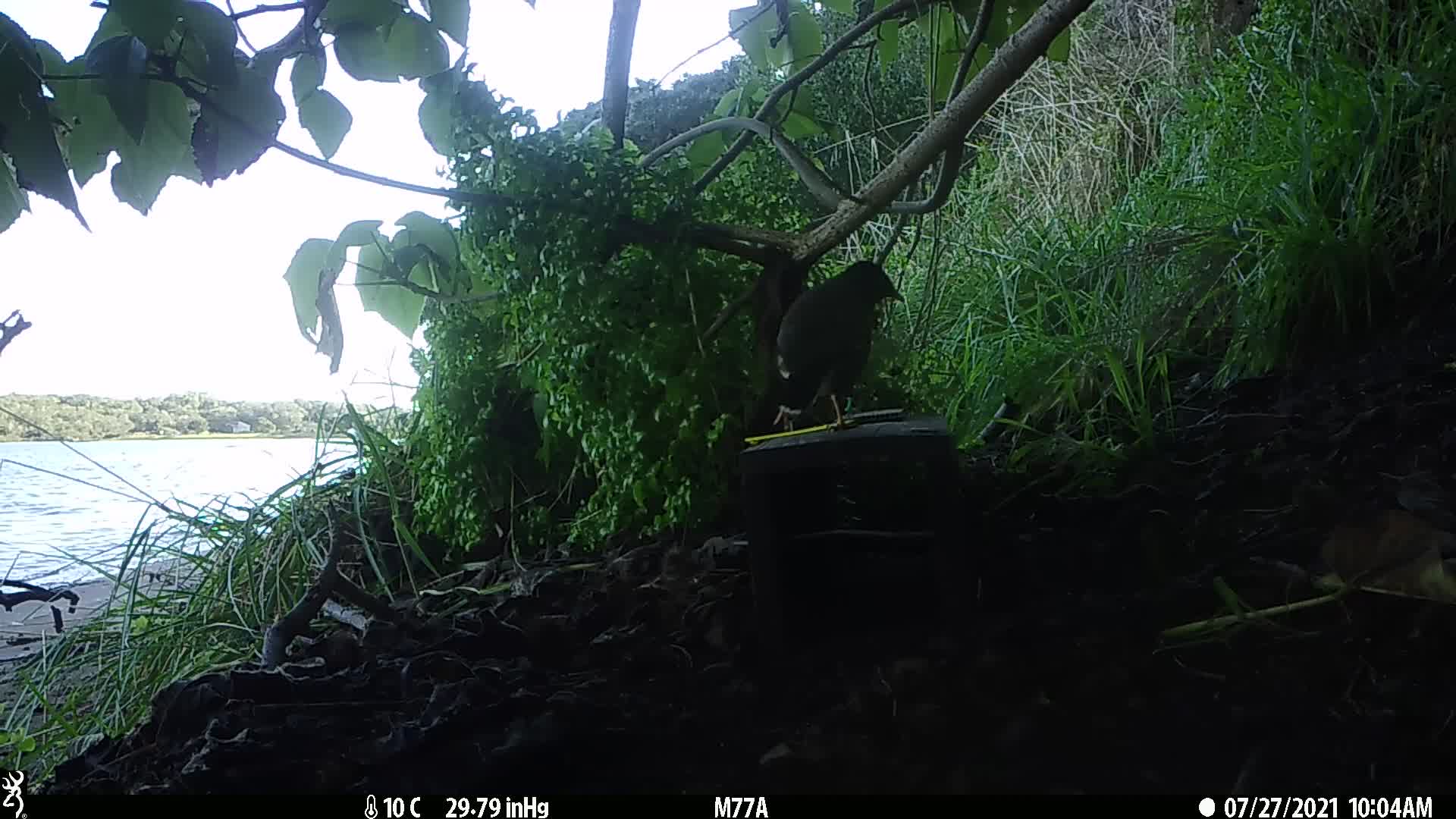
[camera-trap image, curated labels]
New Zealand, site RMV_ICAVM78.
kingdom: Animalia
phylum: Chordata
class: Aves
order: Passeriformes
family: Sturnidae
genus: Acridotheres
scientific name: Acridotheres tristis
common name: common myna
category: myna